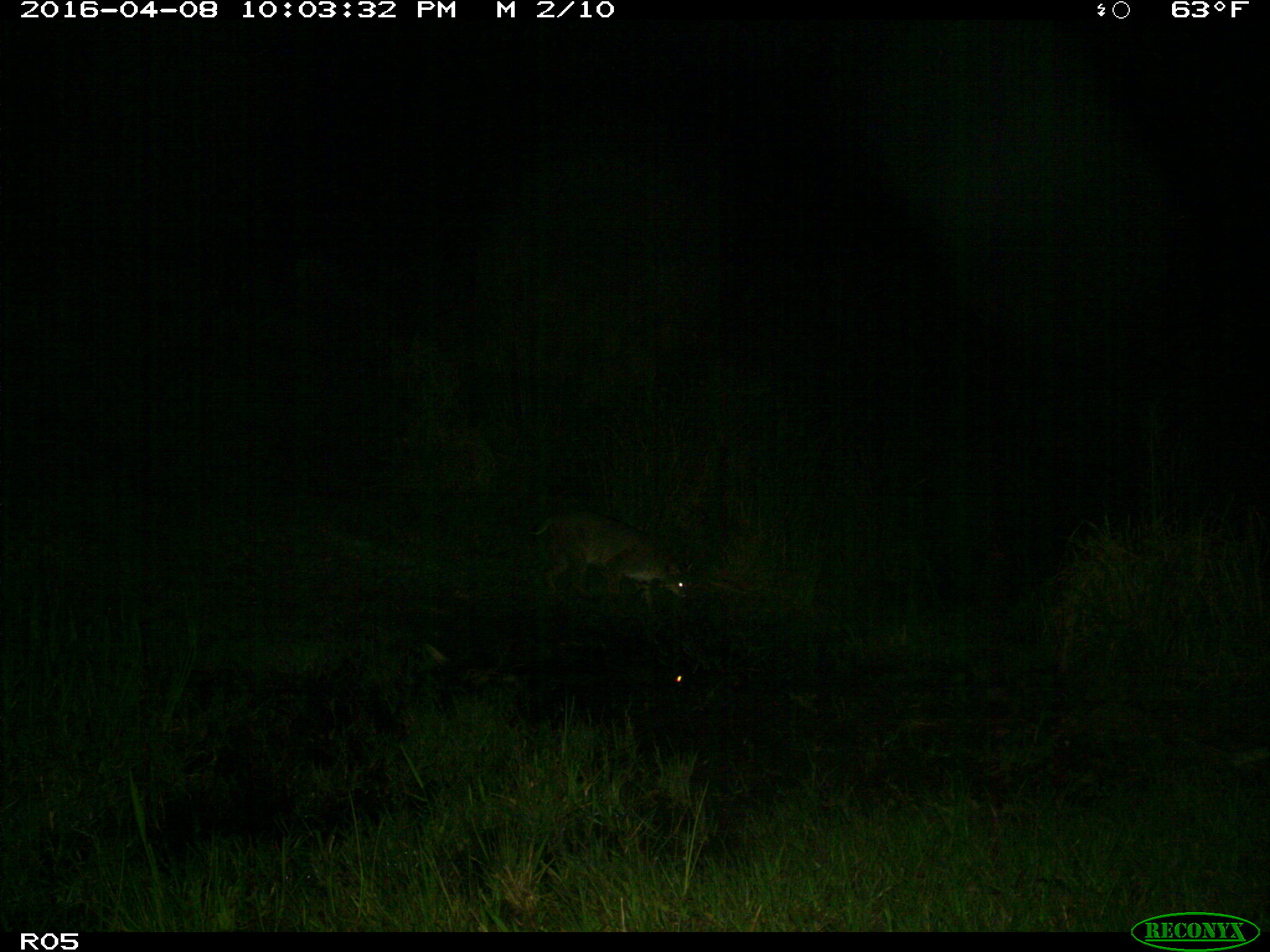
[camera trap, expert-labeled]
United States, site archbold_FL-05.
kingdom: Animalia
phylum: Chordata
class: Mammalia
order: Carnivora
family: Felidae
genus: Lynx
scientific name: Lynx rufus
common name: bobcat